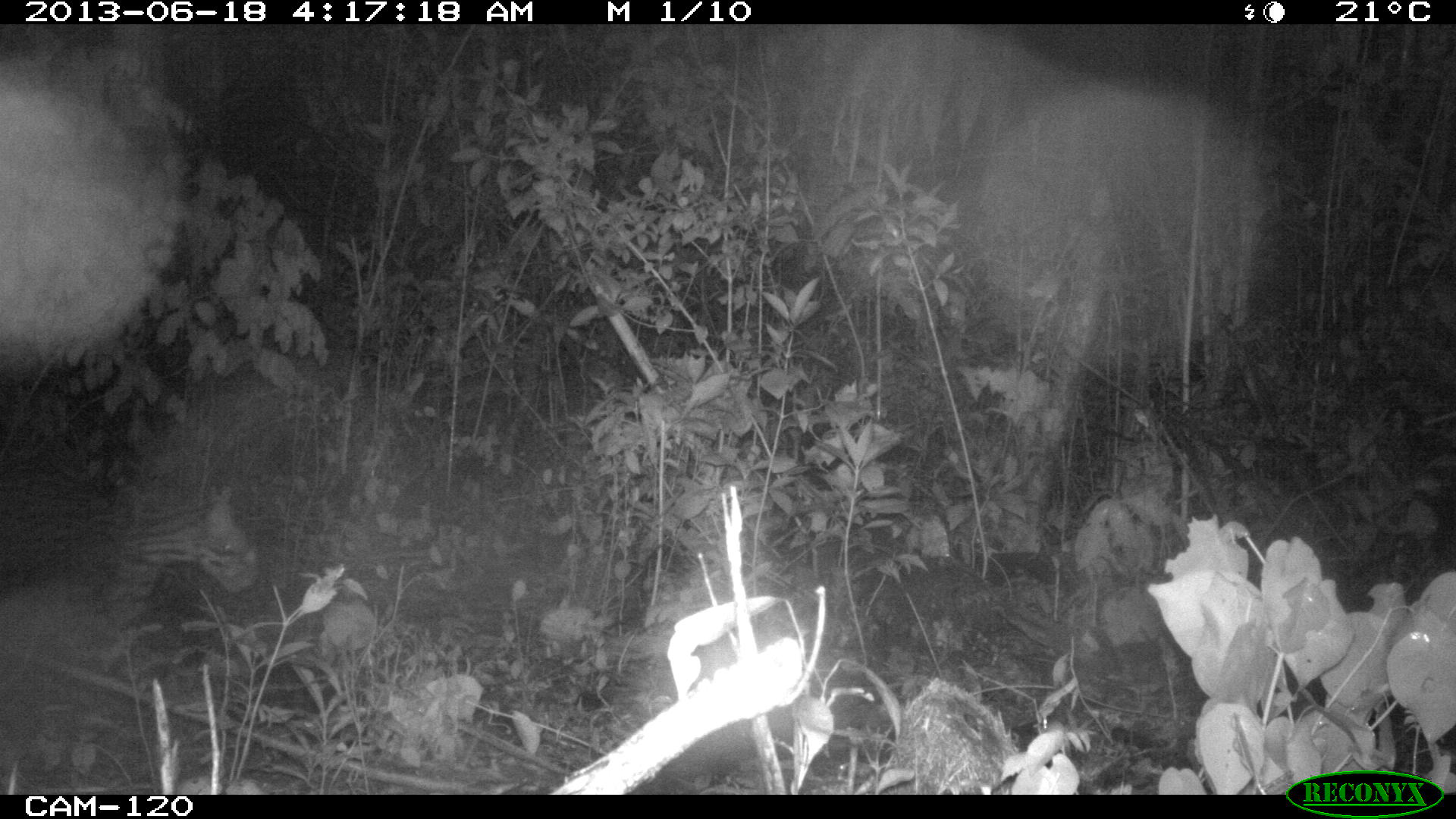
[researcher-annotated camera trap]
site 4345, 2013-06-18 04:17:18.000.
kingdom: Animalia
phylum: Chordata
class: Mammalia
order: Carnivora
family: Felidae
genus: Leopardus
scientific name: Leopardus pardalis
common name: ocelot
Leopardus pardalis (ocelot), count 1, sex female.